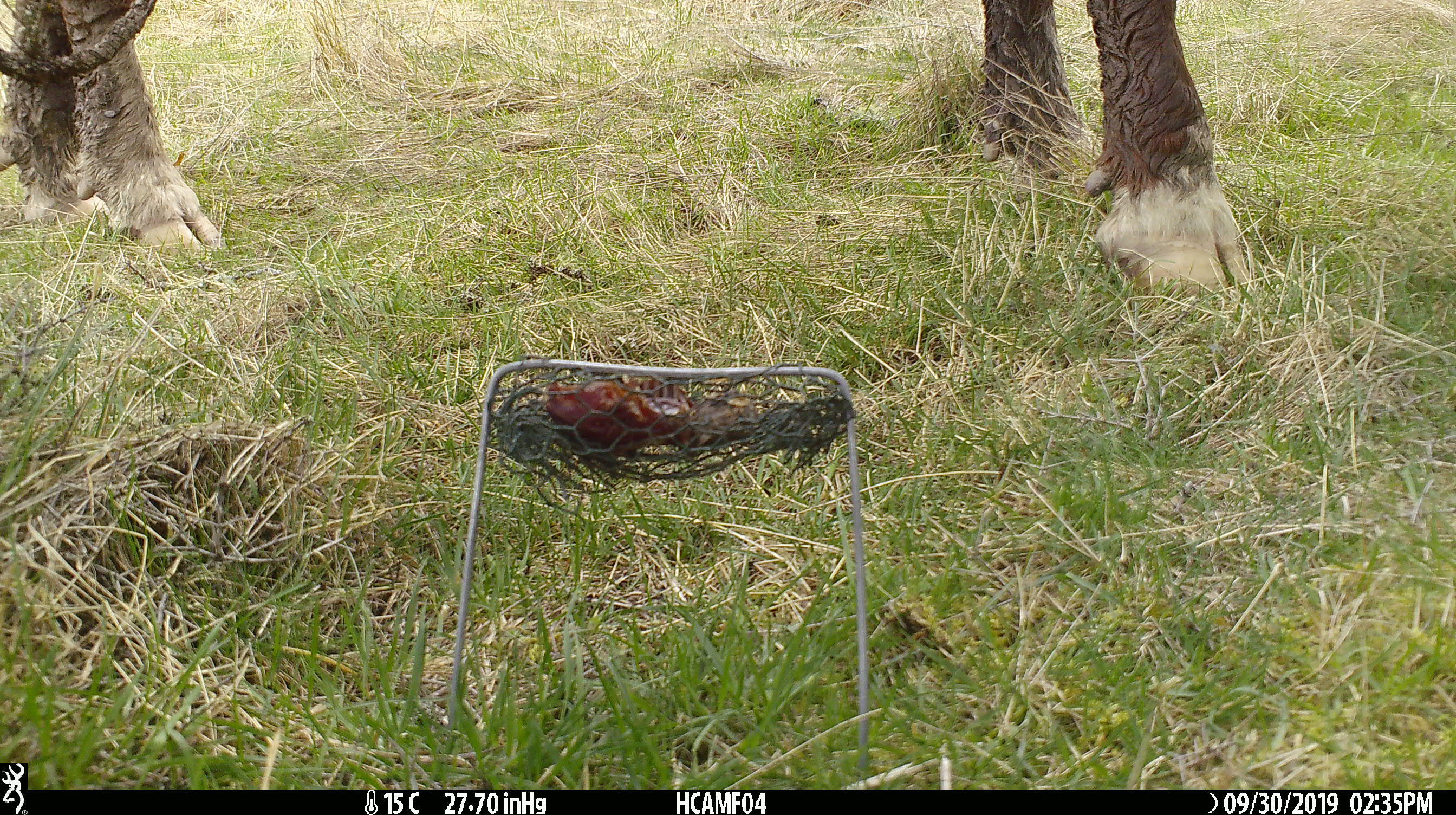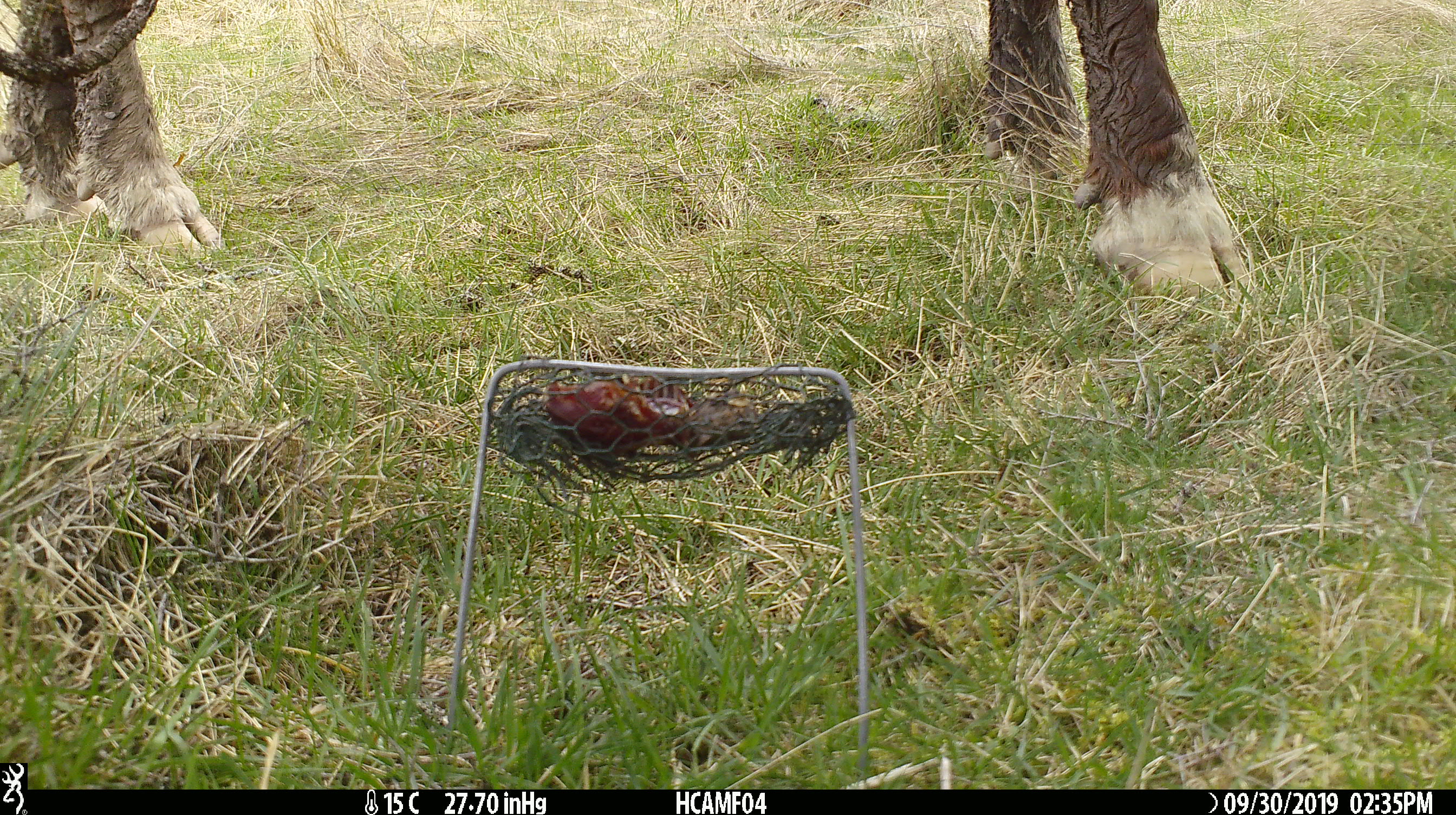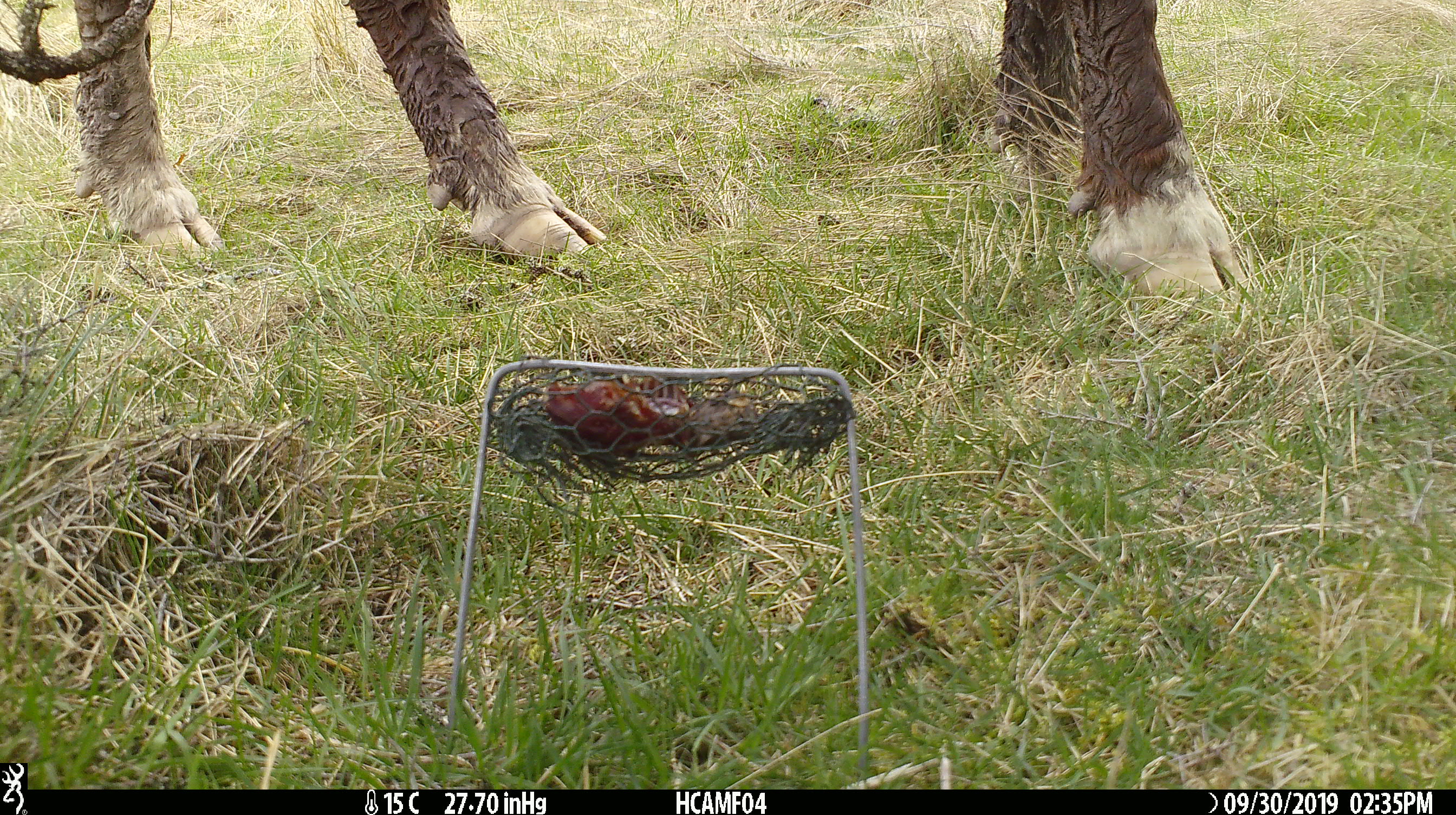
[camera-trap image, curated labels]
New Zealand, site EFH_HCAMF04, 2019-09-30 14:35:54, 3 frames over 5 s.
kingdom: Animalia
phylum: Chordata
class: Mammalia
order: Artiodactyla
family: Bovidae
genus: Bos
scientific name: Bos taurus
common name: domestic cow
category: cow